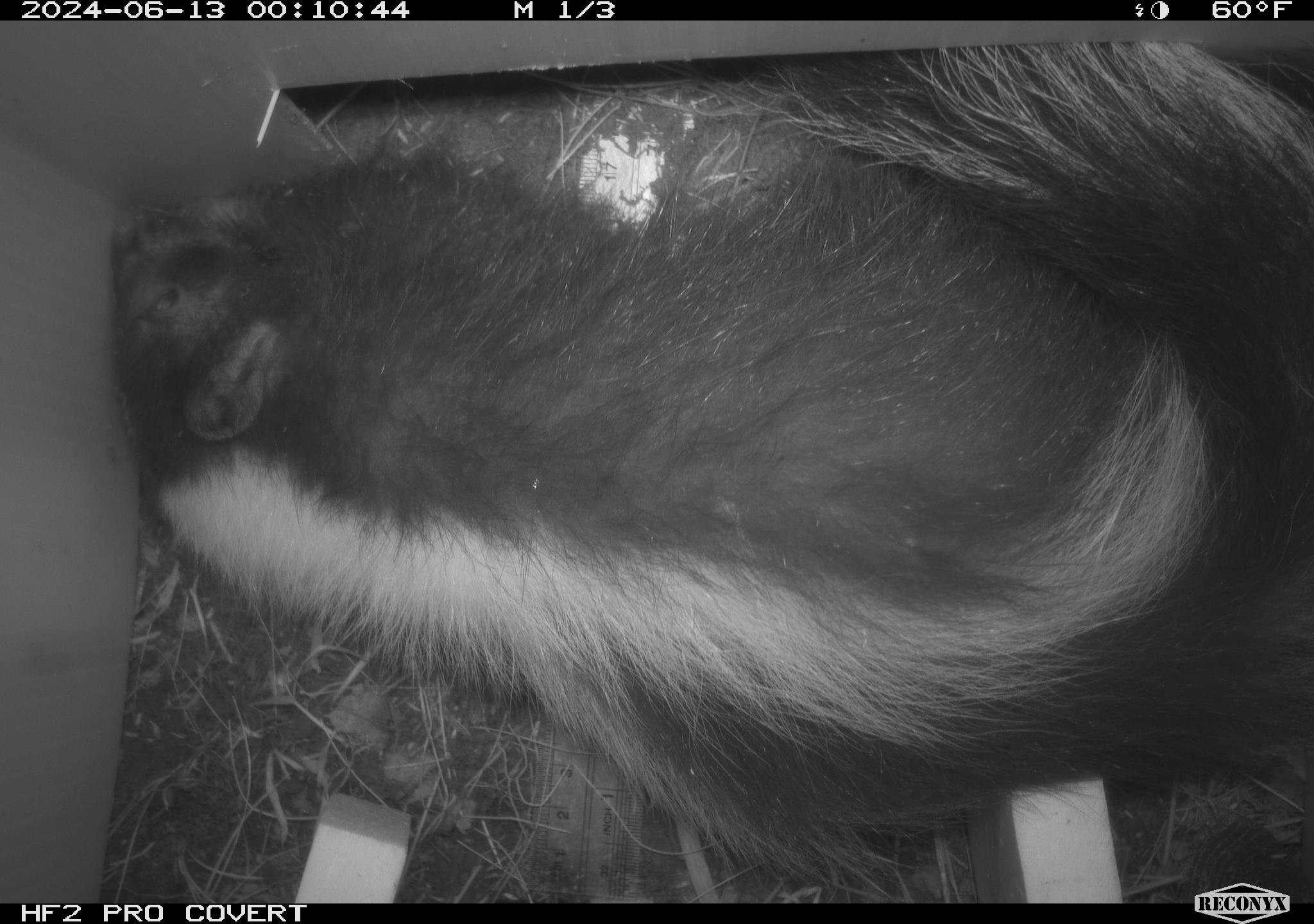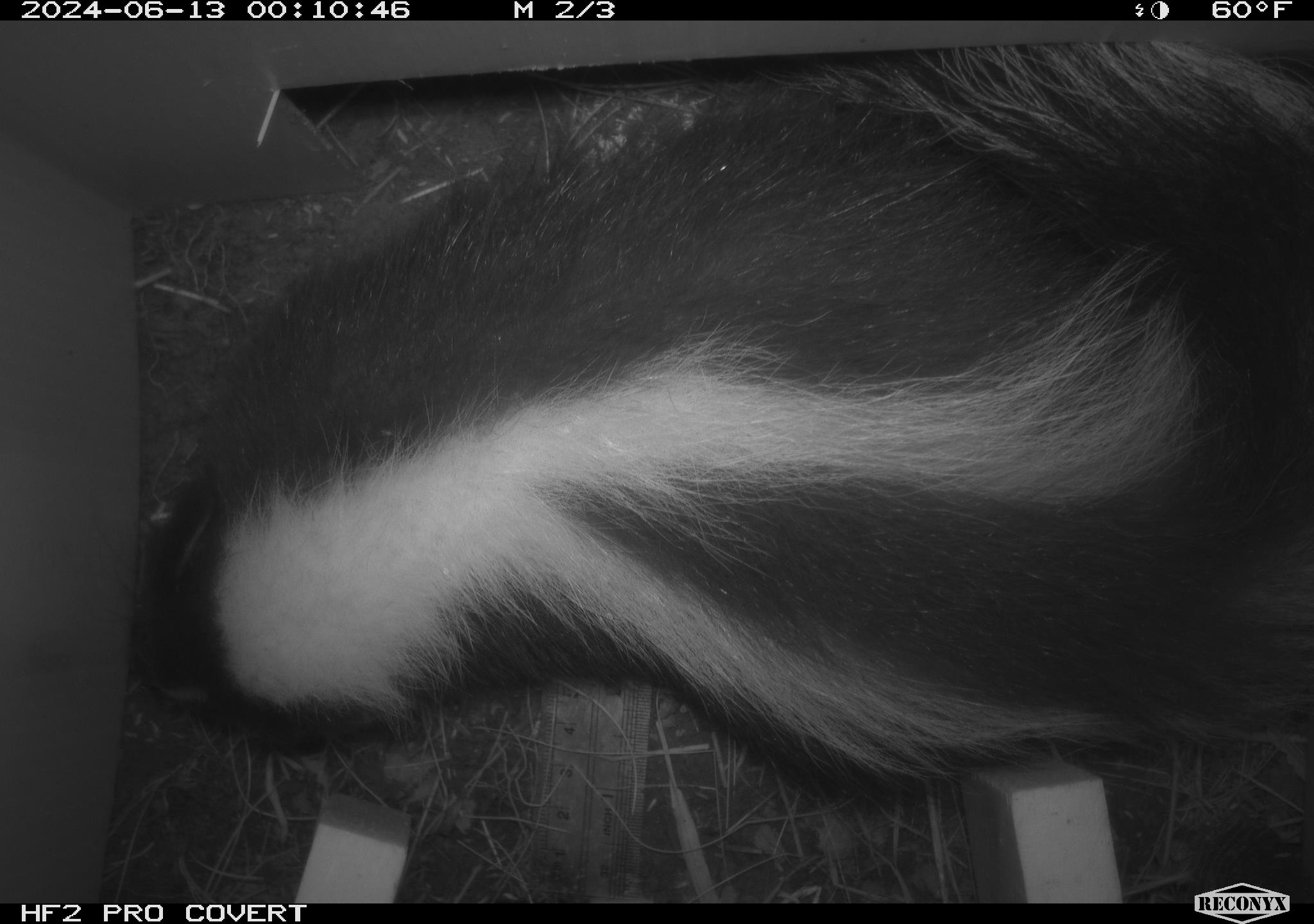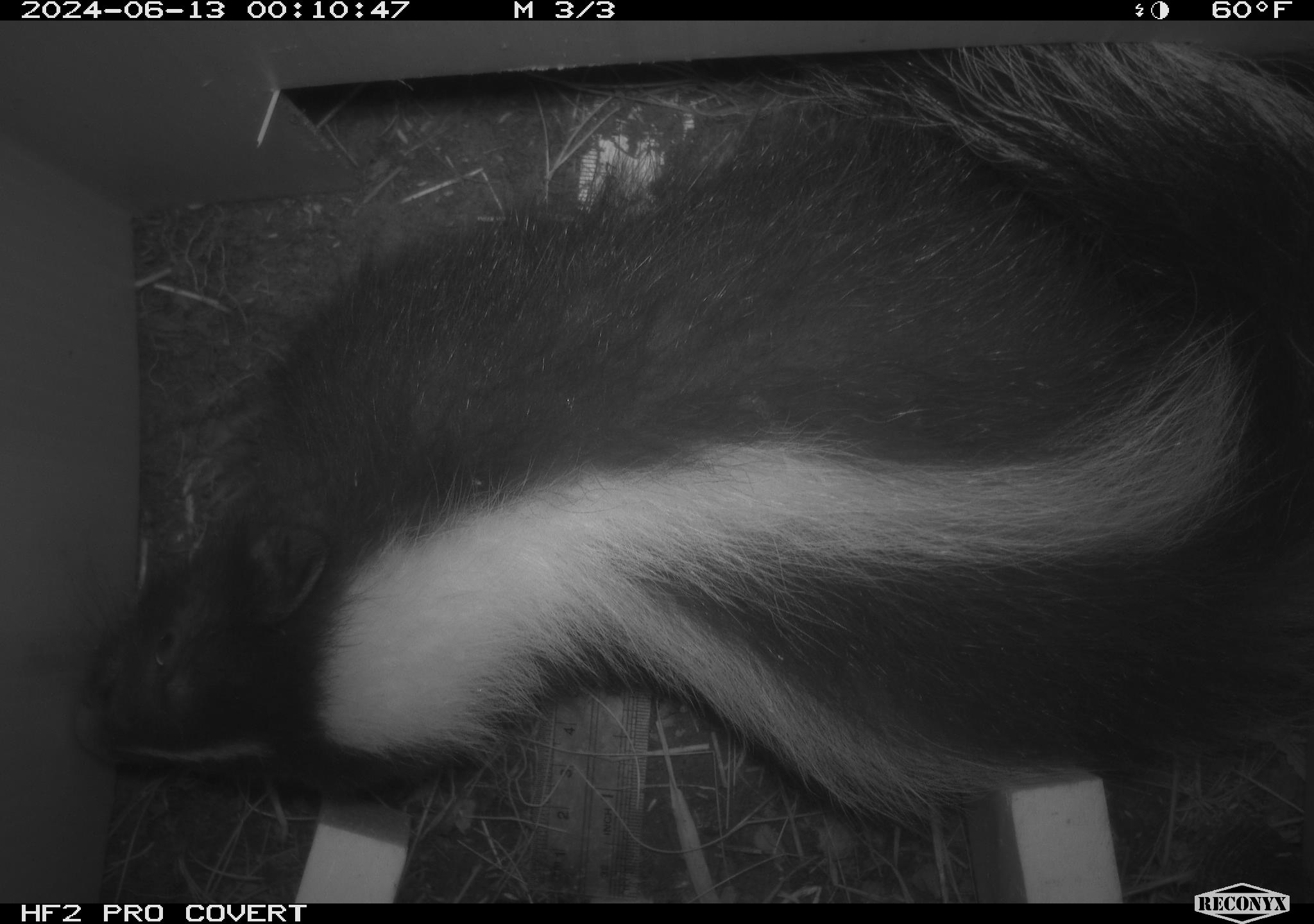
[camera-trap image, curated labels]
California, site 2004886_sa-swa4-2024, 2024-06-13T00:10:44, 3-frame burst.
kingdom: Animalia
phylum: Chordata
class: Mammalia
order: Carnivora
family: Mephitidae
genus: Mephitis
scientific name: Mephitis mephitis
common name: striped skunk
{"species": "striped skunk (Mephitis mephitis)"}